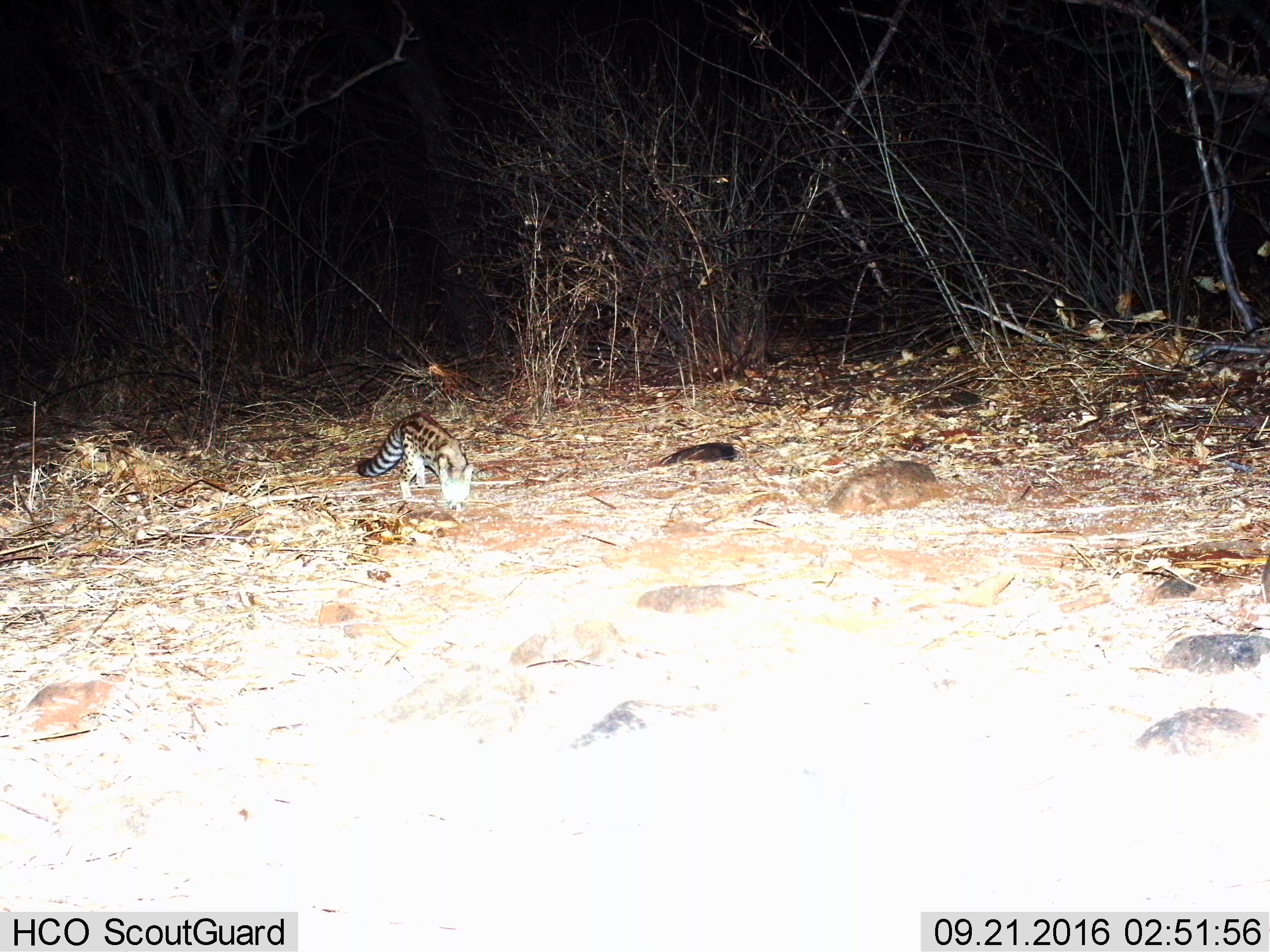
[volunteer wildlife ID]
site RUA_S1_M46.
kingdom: Animalia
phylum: Chordata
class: Mammalia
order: Carnivora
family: Viverridae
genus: Genetta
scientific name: Genetta genetta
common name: small-spotted genet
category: genetcommonsmallspotted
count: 1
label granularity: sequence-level